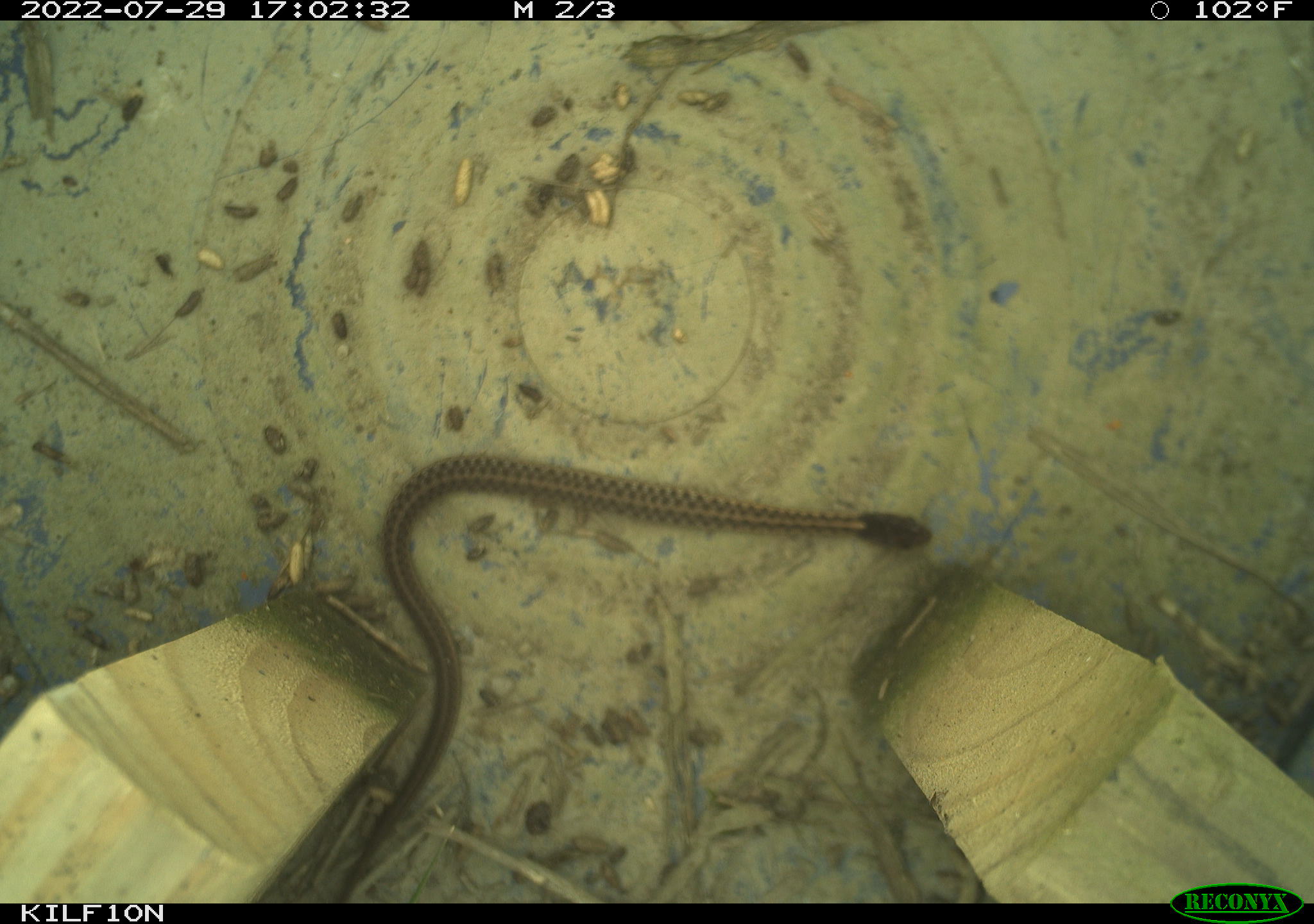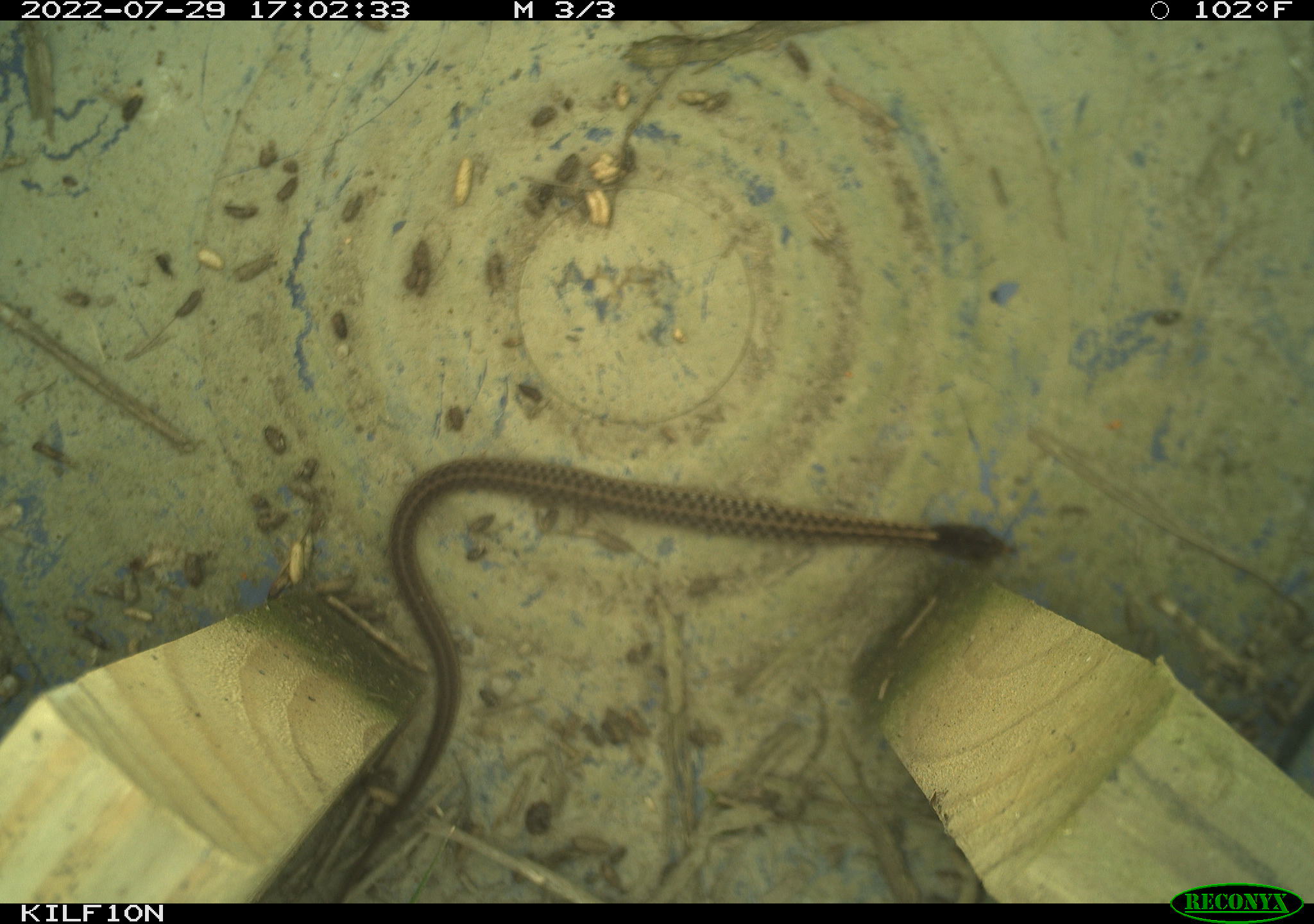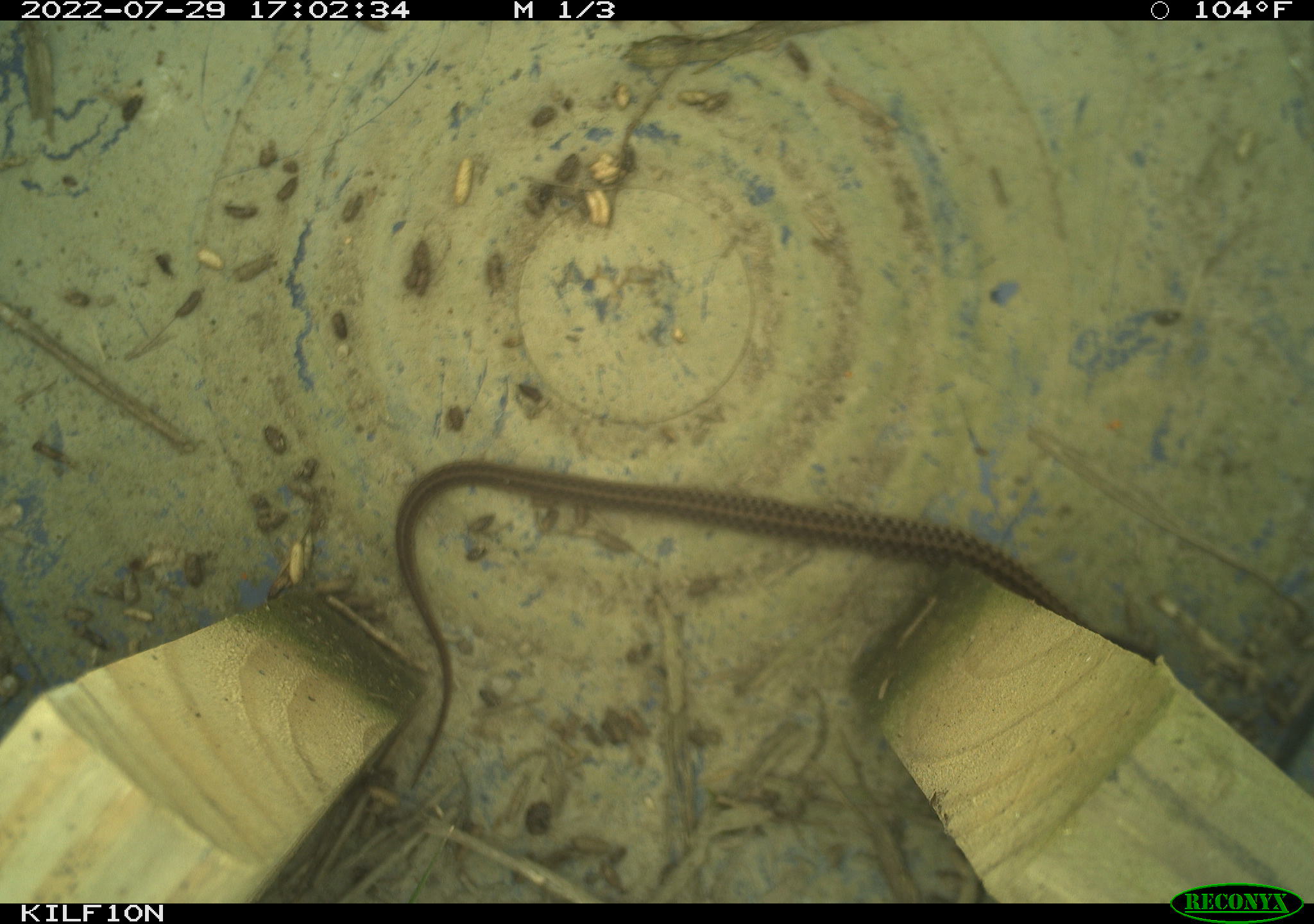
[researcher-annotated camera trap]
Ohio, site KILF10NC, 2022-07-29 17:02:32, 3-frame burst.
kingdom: Animalia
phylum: Chordata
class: Reptilia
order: Squamata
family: Colubridae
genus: Thamnophis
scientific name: Thamnophis sirtalis sirtalis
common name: eastern gartersnake